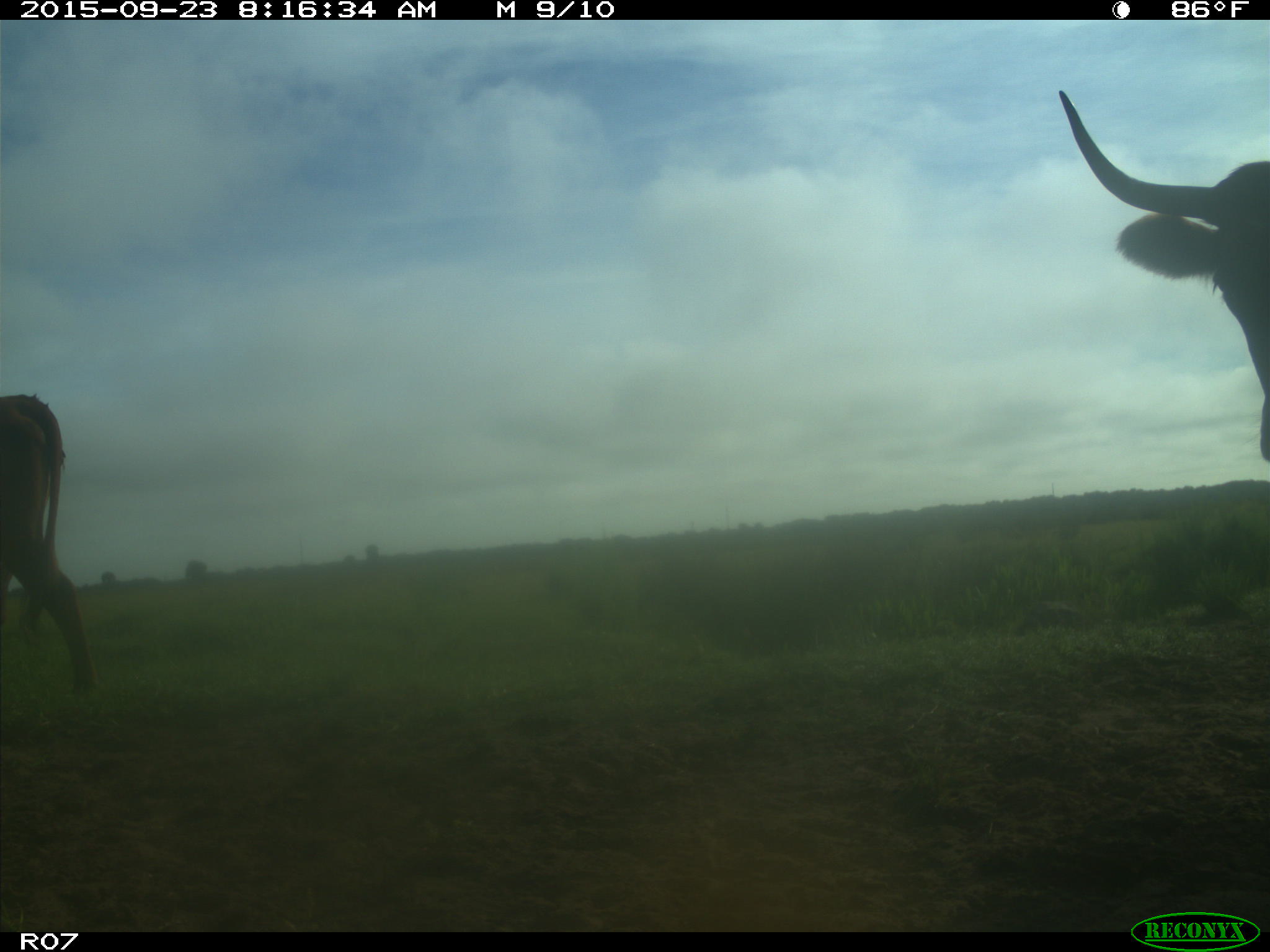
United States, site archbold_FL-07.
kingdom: Animalia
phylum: Chordata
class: Mammalia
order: Artiodactyla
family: Bovidae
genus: Bos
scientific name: Bos taurus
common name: domestic cow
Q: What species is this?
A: Bos taurus (domestic cow).